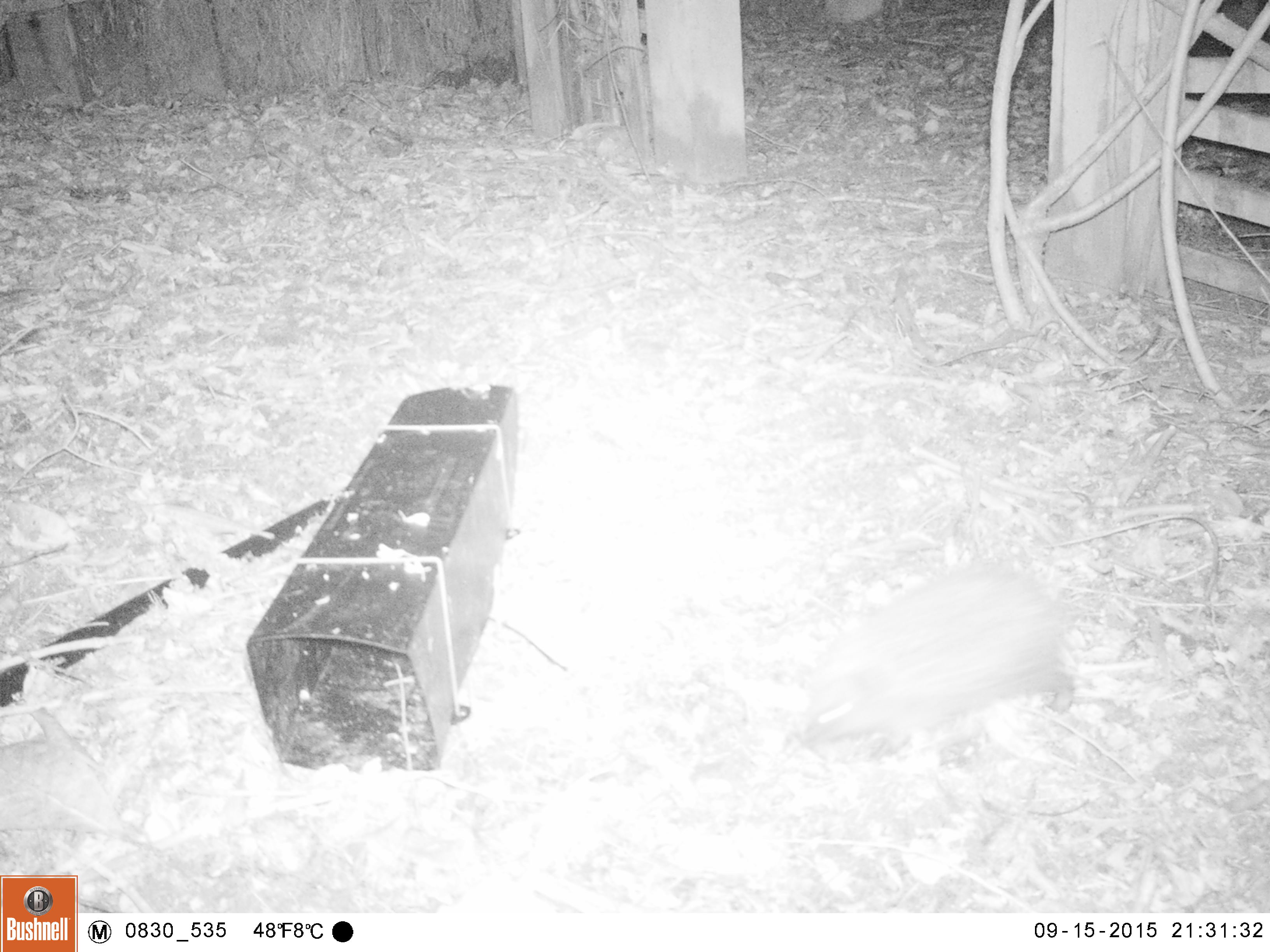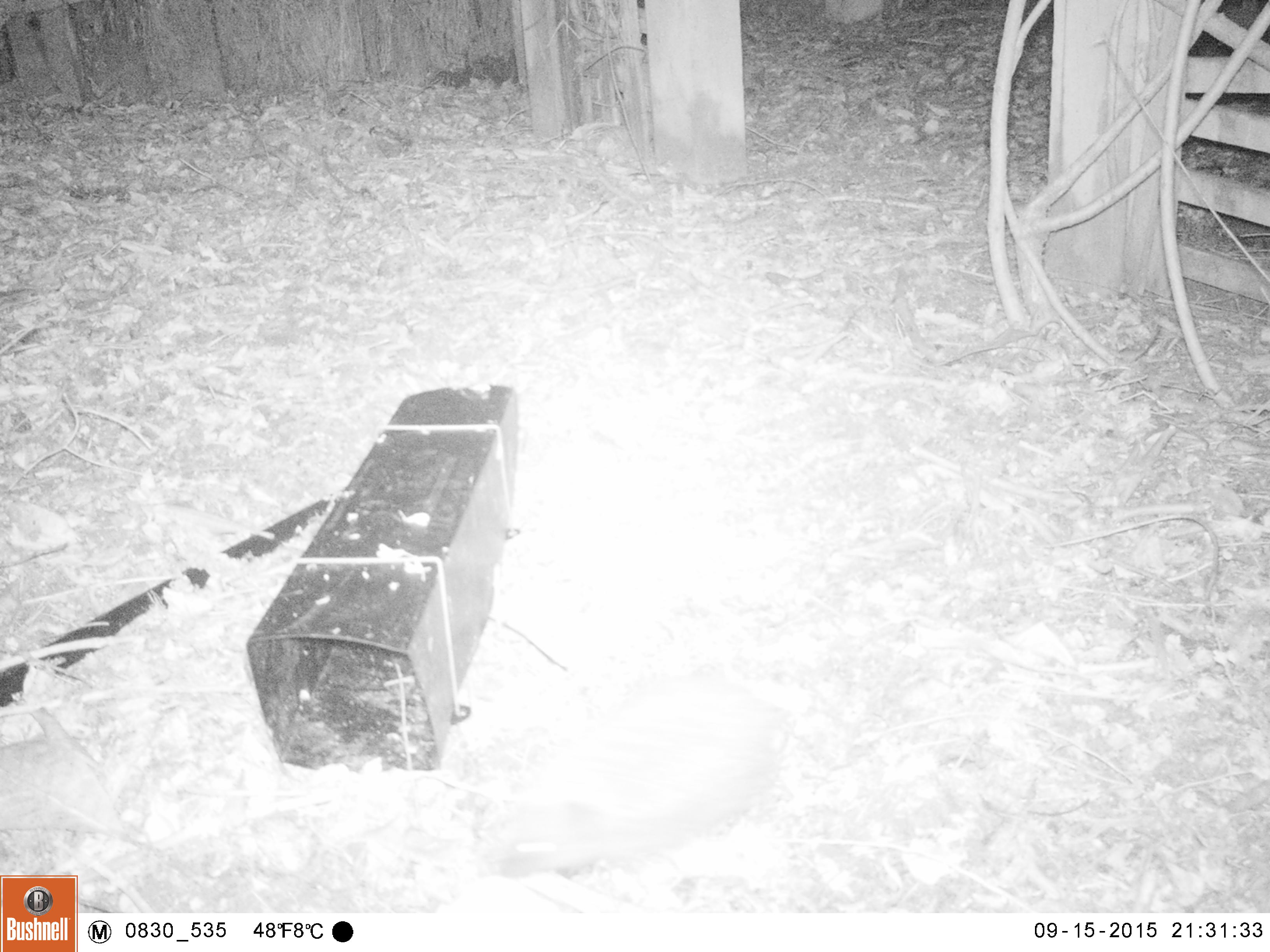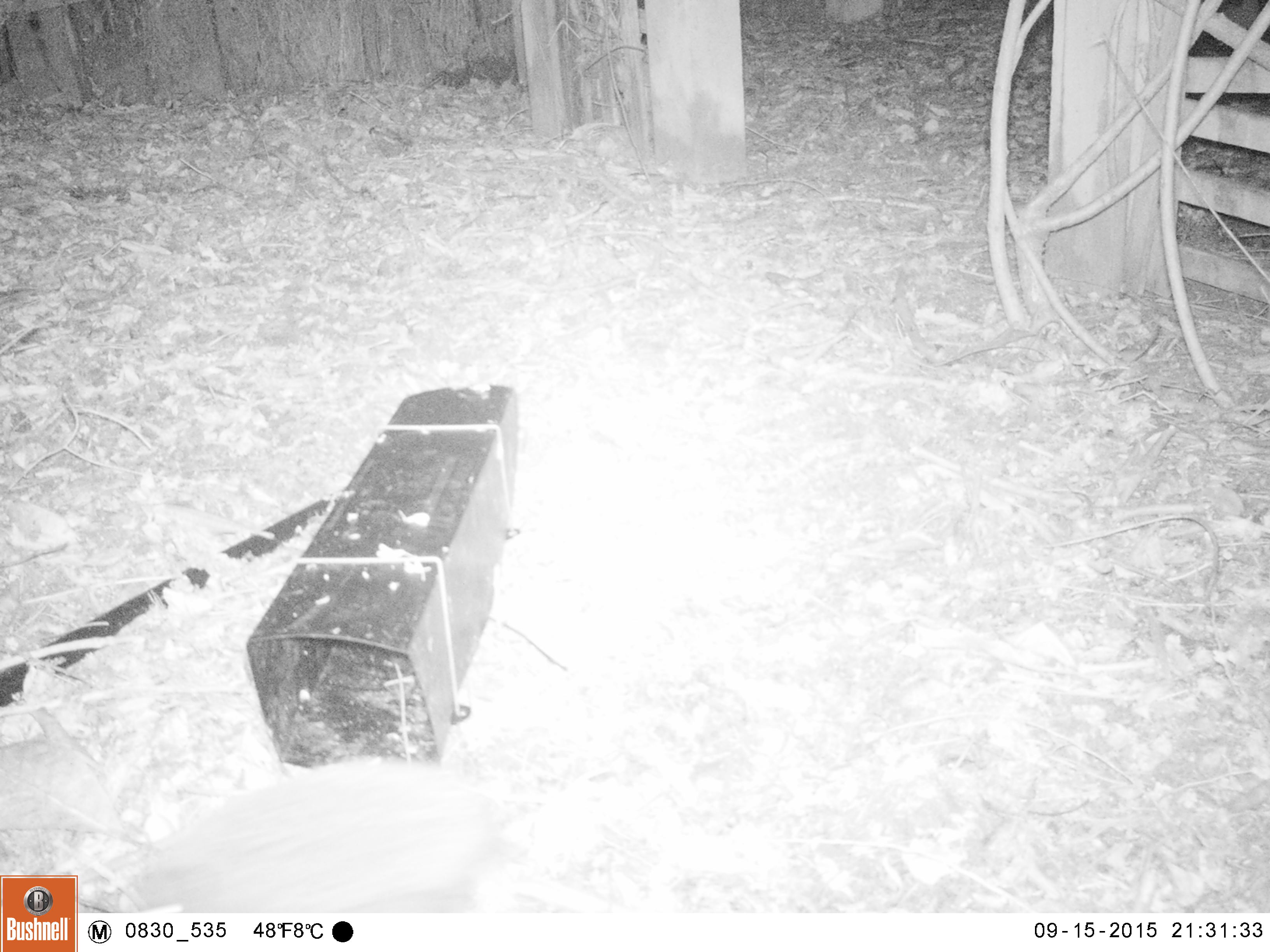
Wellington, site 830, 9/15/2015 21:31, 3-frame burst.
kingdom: Animalia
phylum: Chordata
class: Mammalia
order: Eulipotyphla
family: Erinaceidae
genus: Erinaceus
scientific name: Erinaceus europaeus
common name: hedgehog